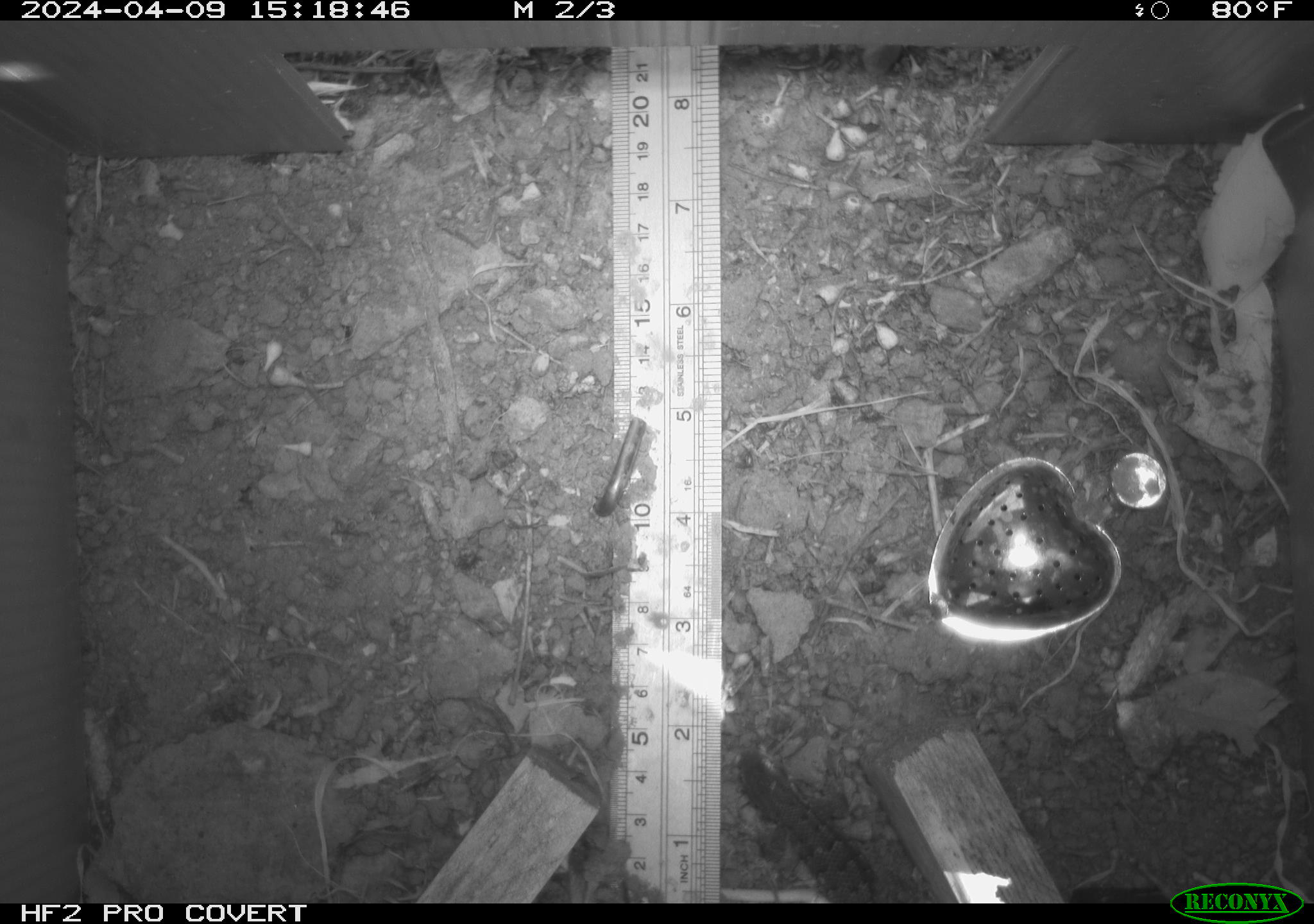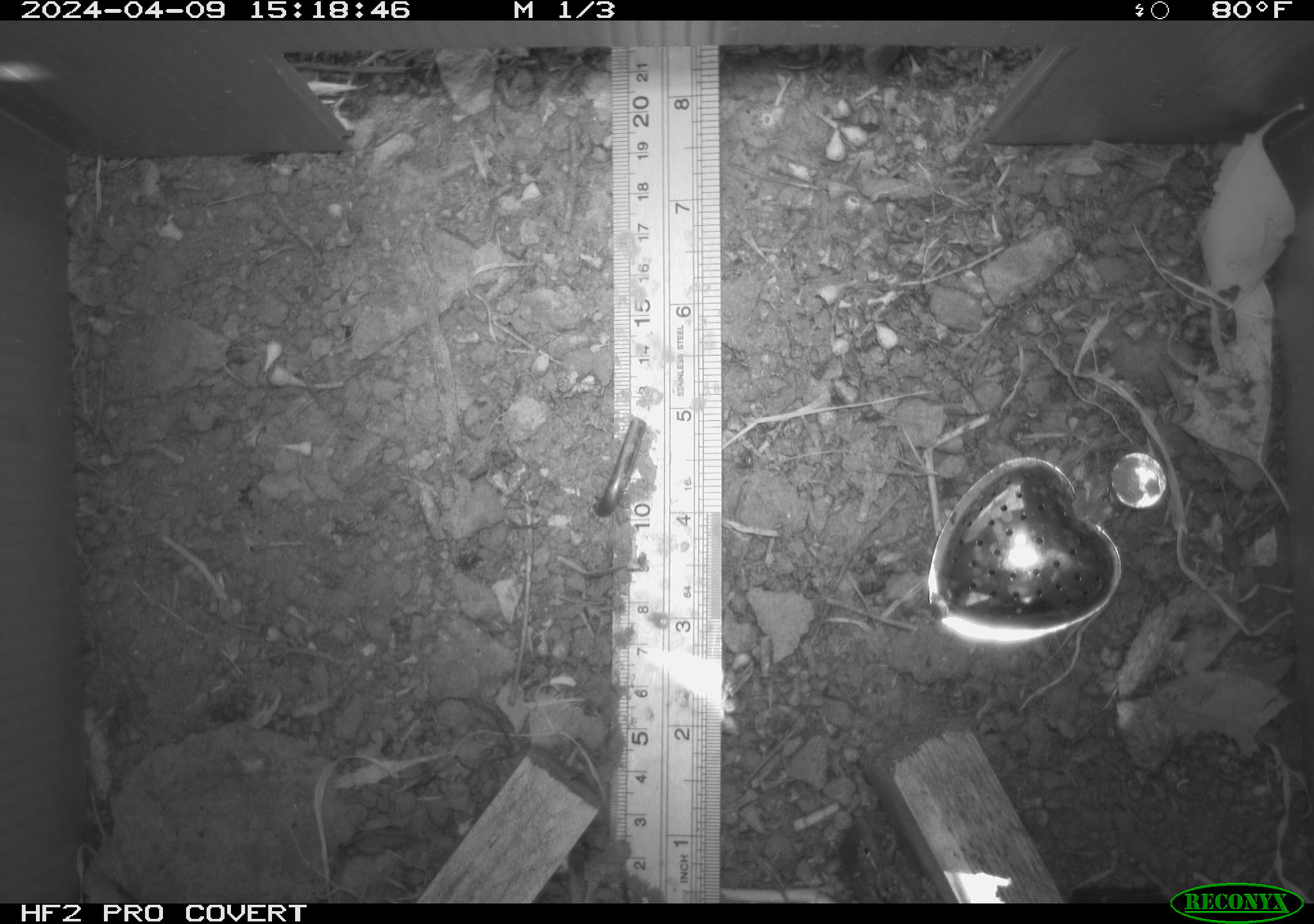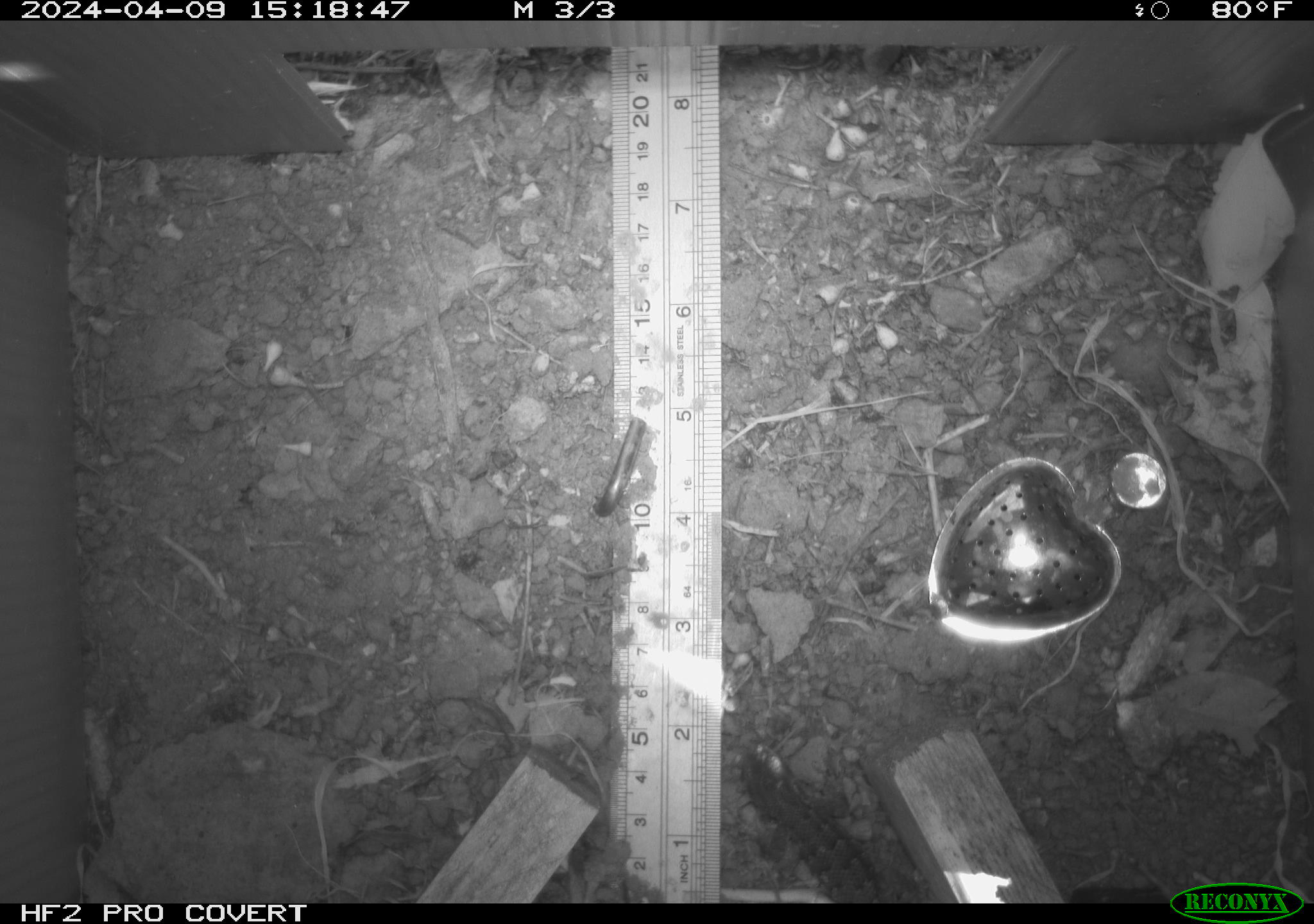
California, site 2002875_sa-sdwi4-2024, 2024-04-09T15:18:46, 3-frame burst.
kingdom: Animalia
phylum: Chordata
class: Reptilia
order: Squamata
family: Phrynosomatidae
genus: Sceloporus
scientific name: Sceloporus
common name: spiny lizards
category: sceloporus species